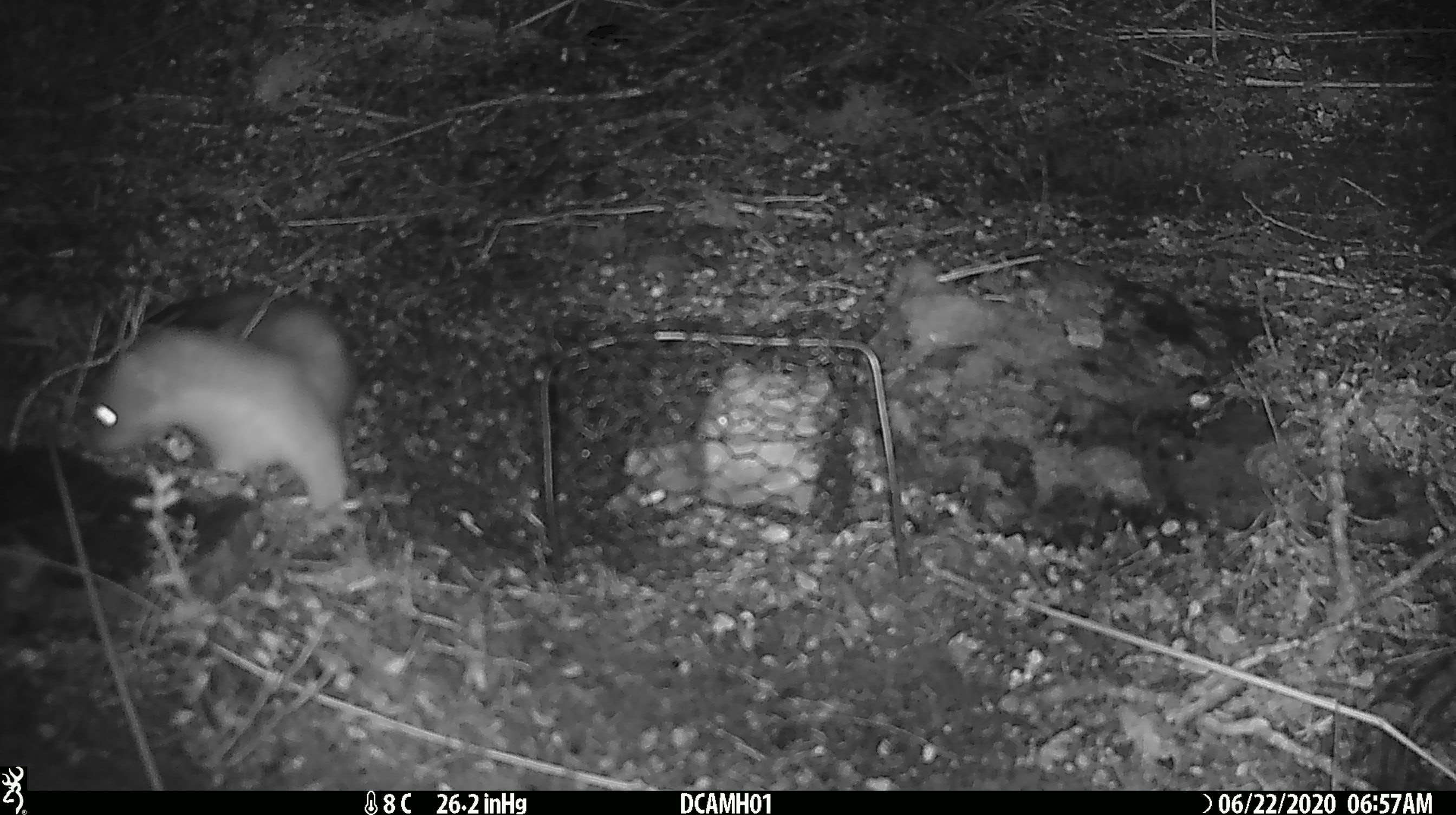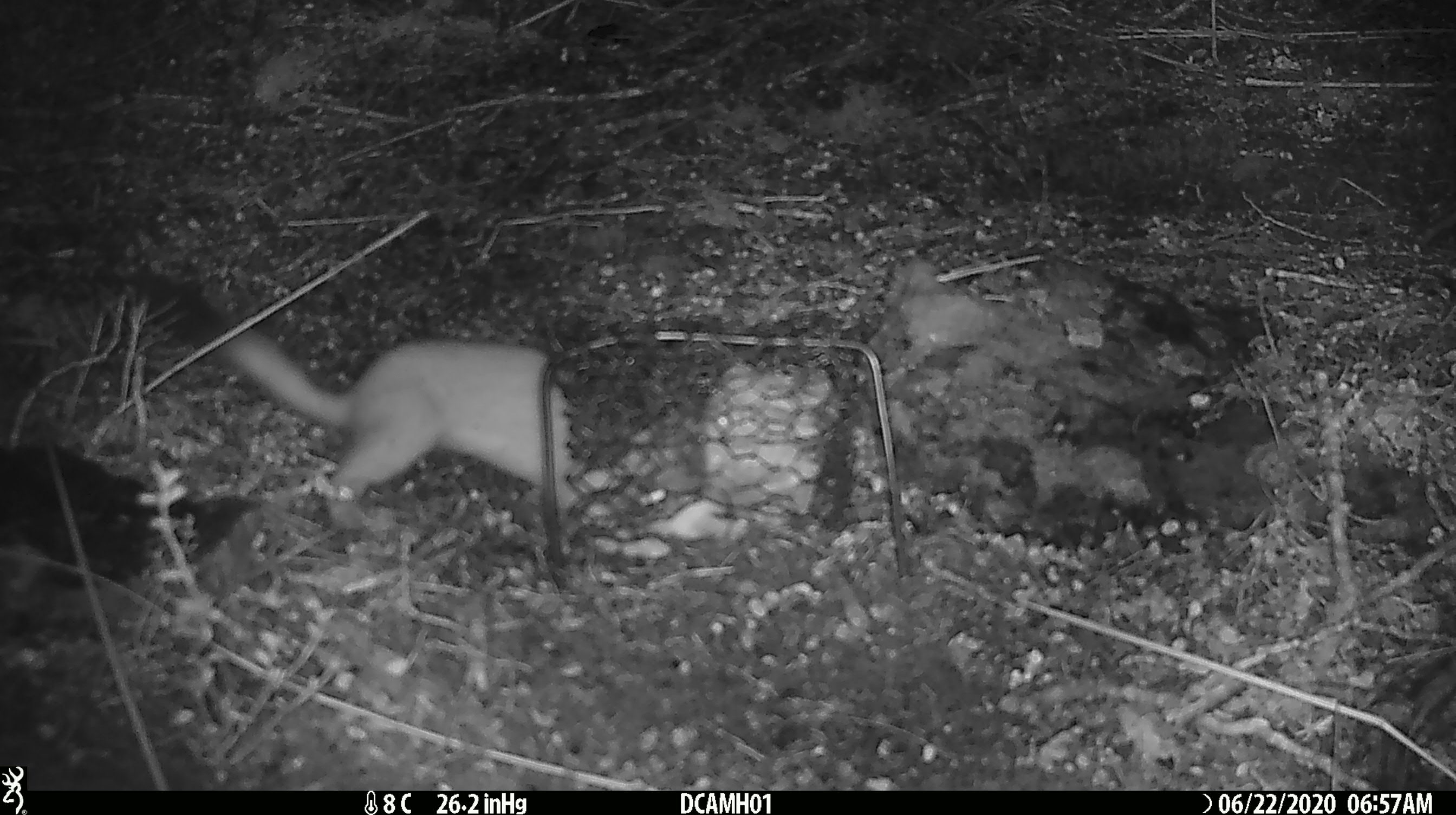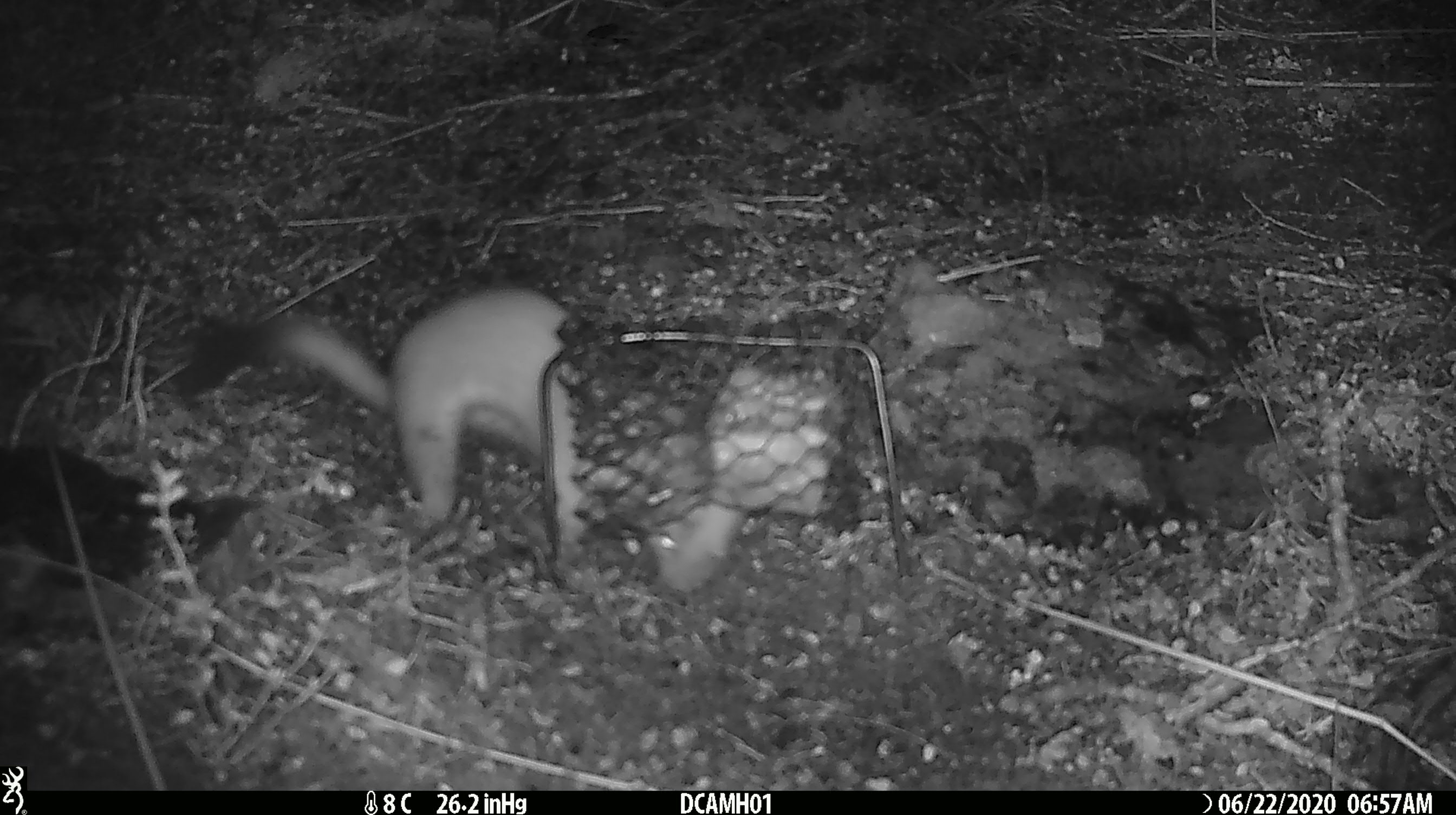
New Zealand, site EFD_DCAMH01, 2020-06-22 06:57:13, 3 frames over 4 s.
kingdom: Animalia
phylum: Chordata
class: Mammalia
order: Carnivora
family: Mustelidae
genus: Mustela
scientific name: Mustela erminea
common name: stoat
Stoat (Mustela erminea).